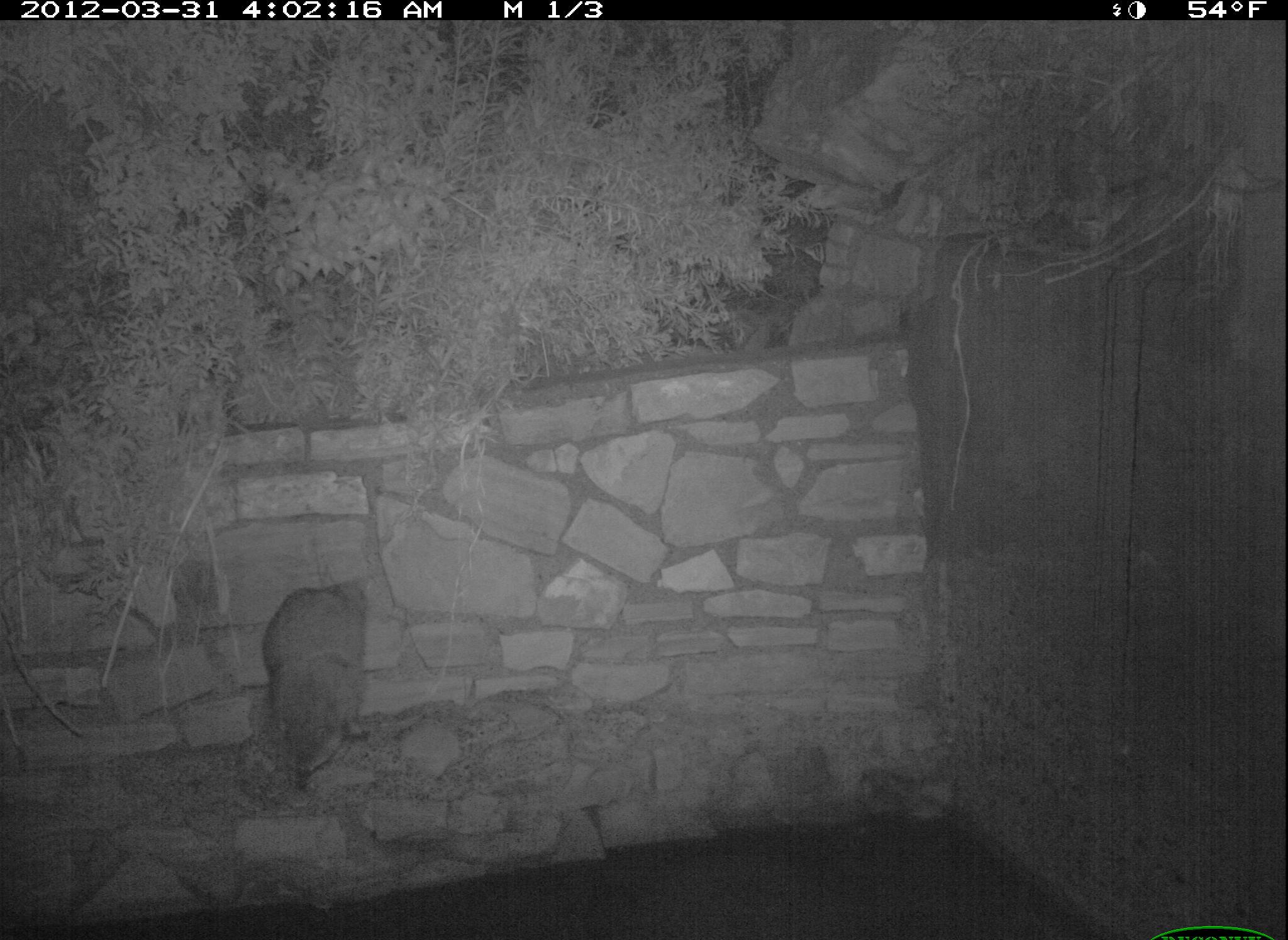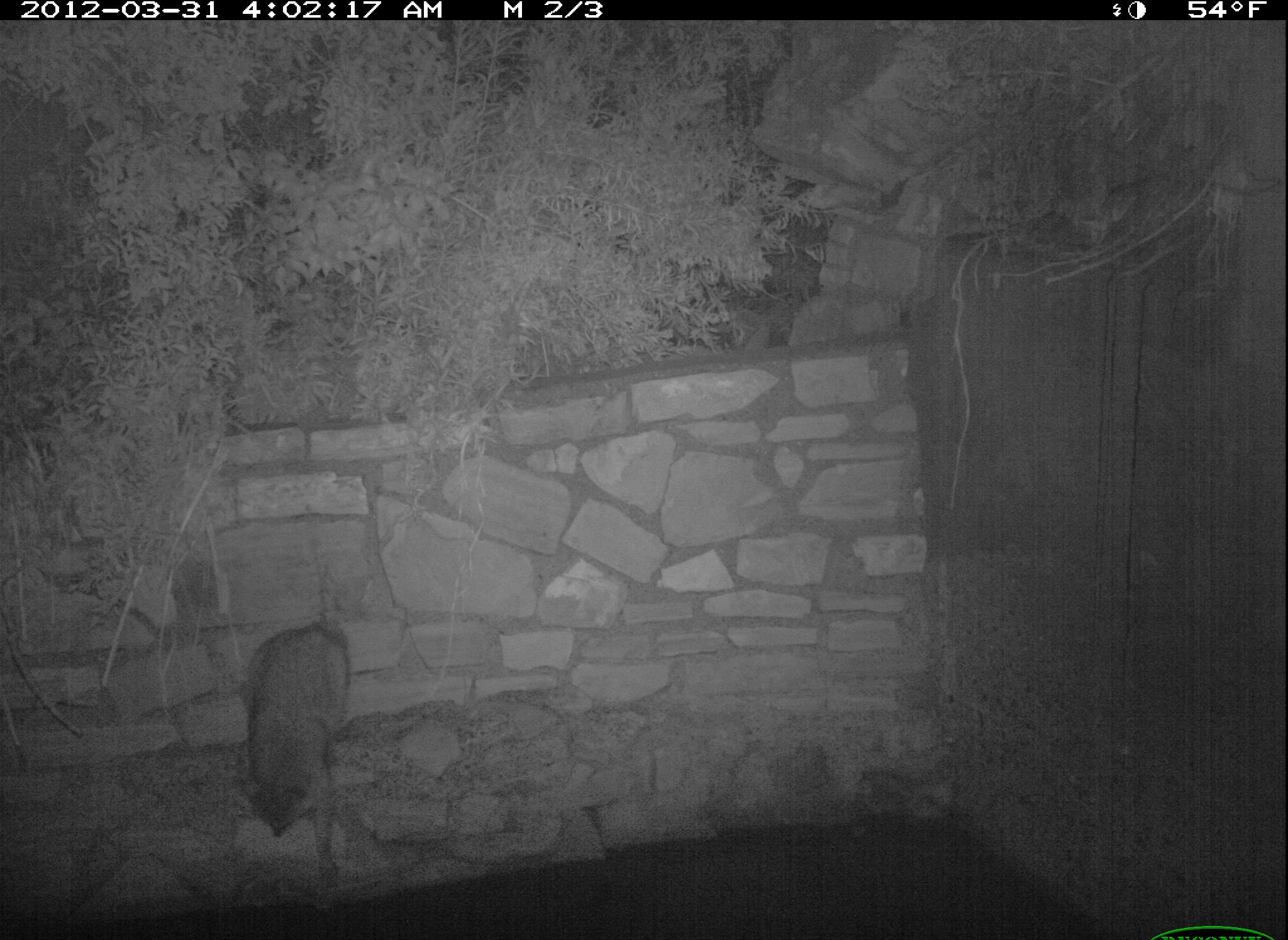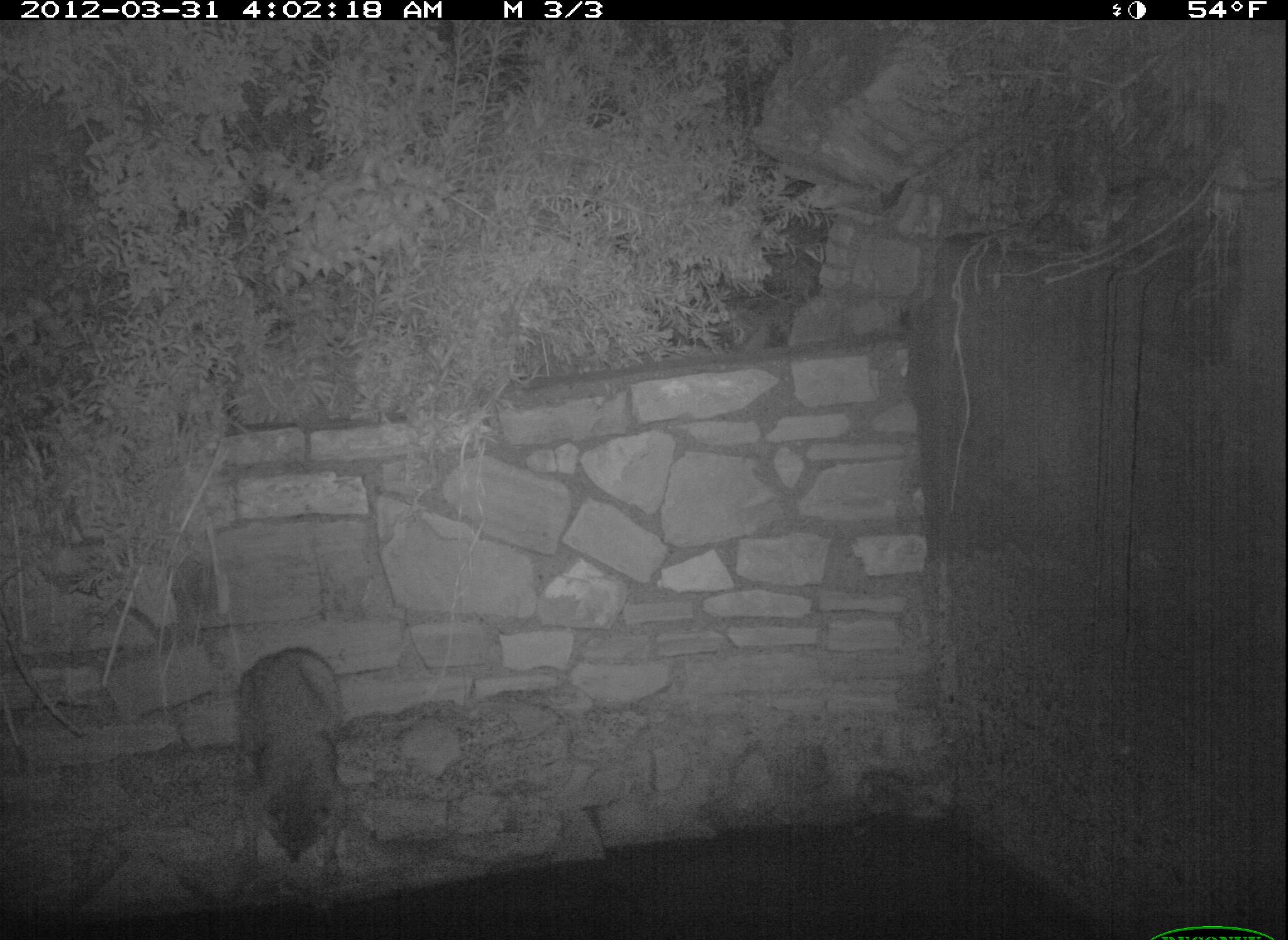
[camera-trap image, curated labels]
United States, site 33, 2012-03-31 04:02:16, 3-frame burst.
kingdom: Animalia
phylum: Chordata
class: Mammalia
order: Carnivora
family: Procyonidae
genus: Procyon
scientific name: Procyon lotor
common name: raccoon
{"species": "raccoon (Procyon lotor)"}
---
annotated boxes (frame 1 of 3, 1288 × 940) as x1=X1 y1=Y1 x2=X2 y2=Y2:
raccoon: x1=235 y1=572 x2=396 y2=799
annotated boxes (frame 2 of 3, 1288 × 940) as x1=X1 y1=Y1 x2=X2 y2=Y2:
raccoon: x1=209 y1=593 x2=375 y2=852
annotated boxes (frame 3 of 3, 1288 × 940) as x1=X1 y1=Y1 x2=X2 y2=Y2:
raccoon: x1=219 y1=633 x2=367 y2=867